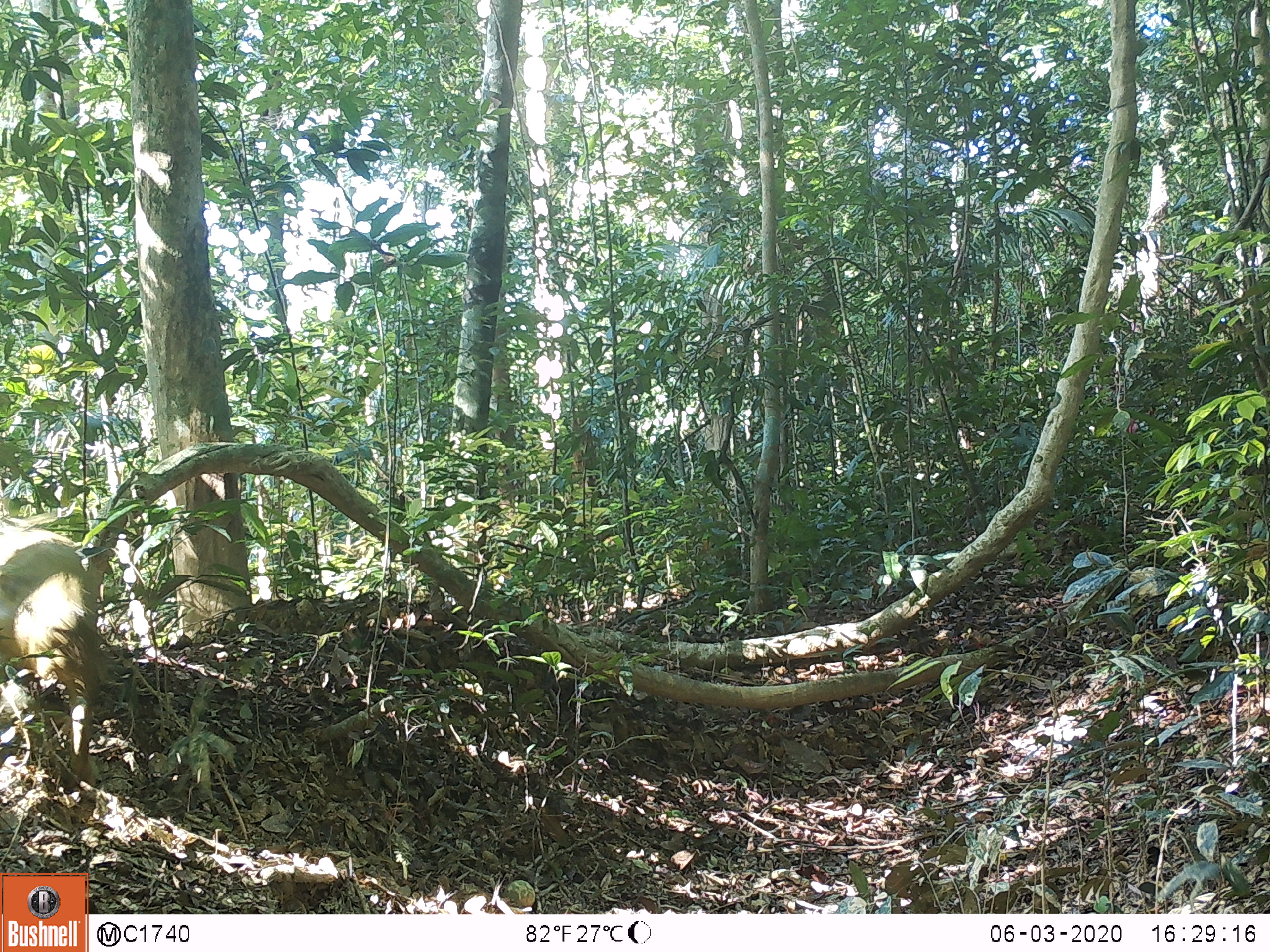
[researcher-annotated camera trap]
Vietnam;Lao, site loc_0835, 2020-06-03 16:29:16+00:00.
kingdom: Animalia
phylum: Chordata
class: Mammalia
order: Artiodactyla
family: Suidae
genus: Sus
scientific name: Sus scrofa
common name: eurasian wild pig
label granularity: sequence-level